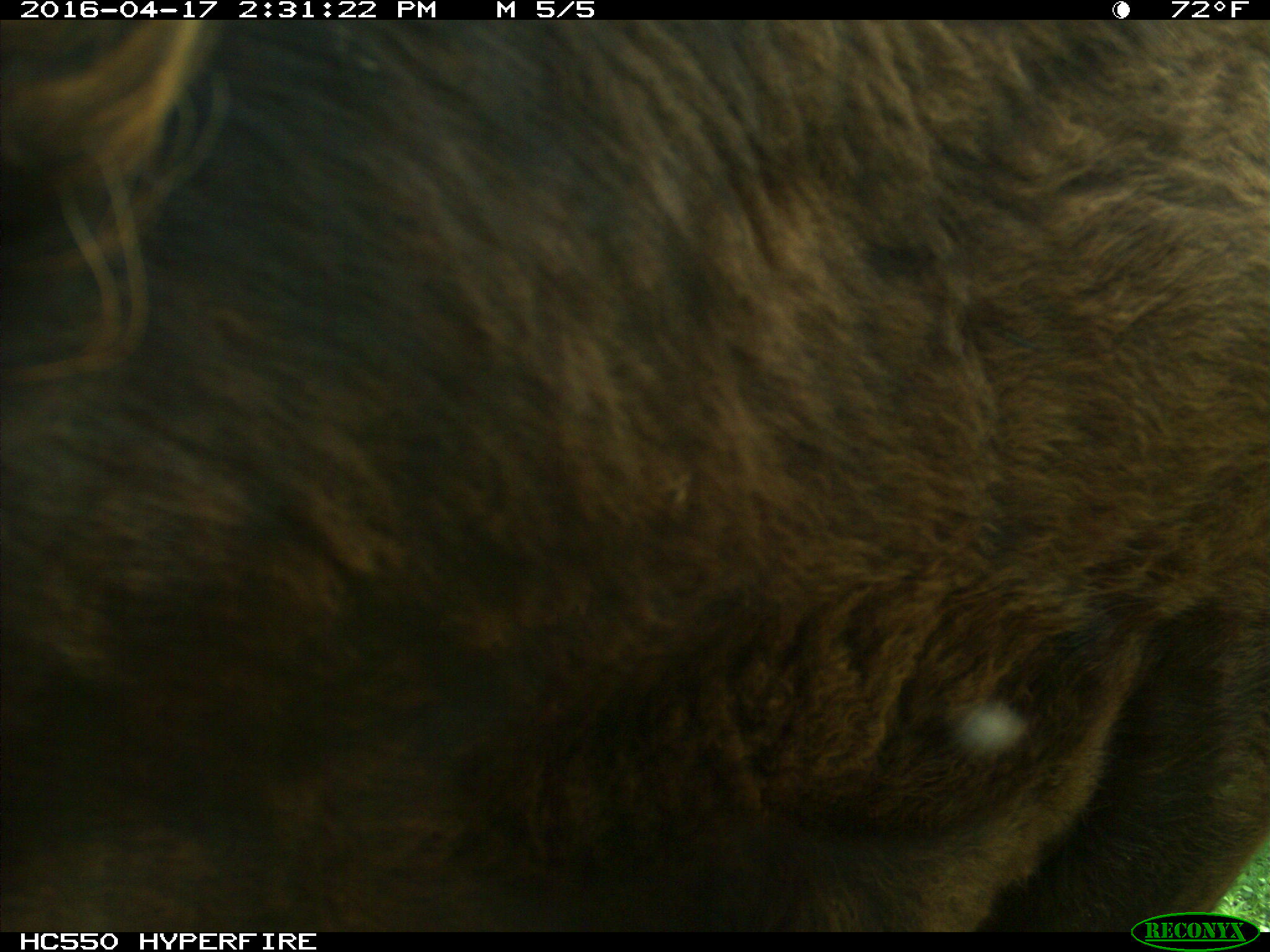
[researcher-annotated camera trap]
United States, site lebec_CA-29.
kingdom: Animalia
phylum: Chordata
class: Mammalia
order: Artiodactyla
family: Bovidae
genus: Bos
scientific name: Bos taurus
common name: domestic cow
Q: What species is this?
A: Bos taurus (domestic cow).